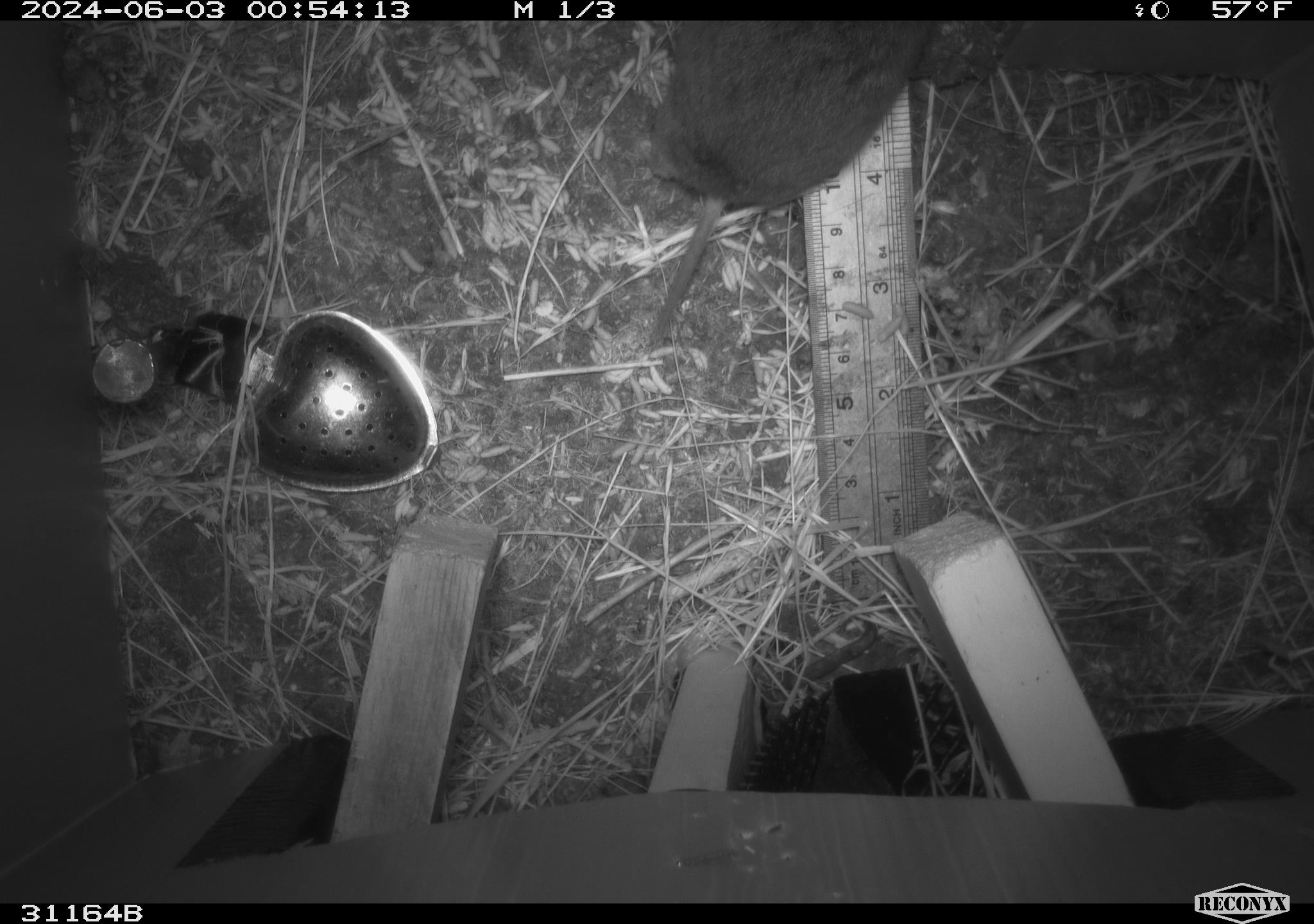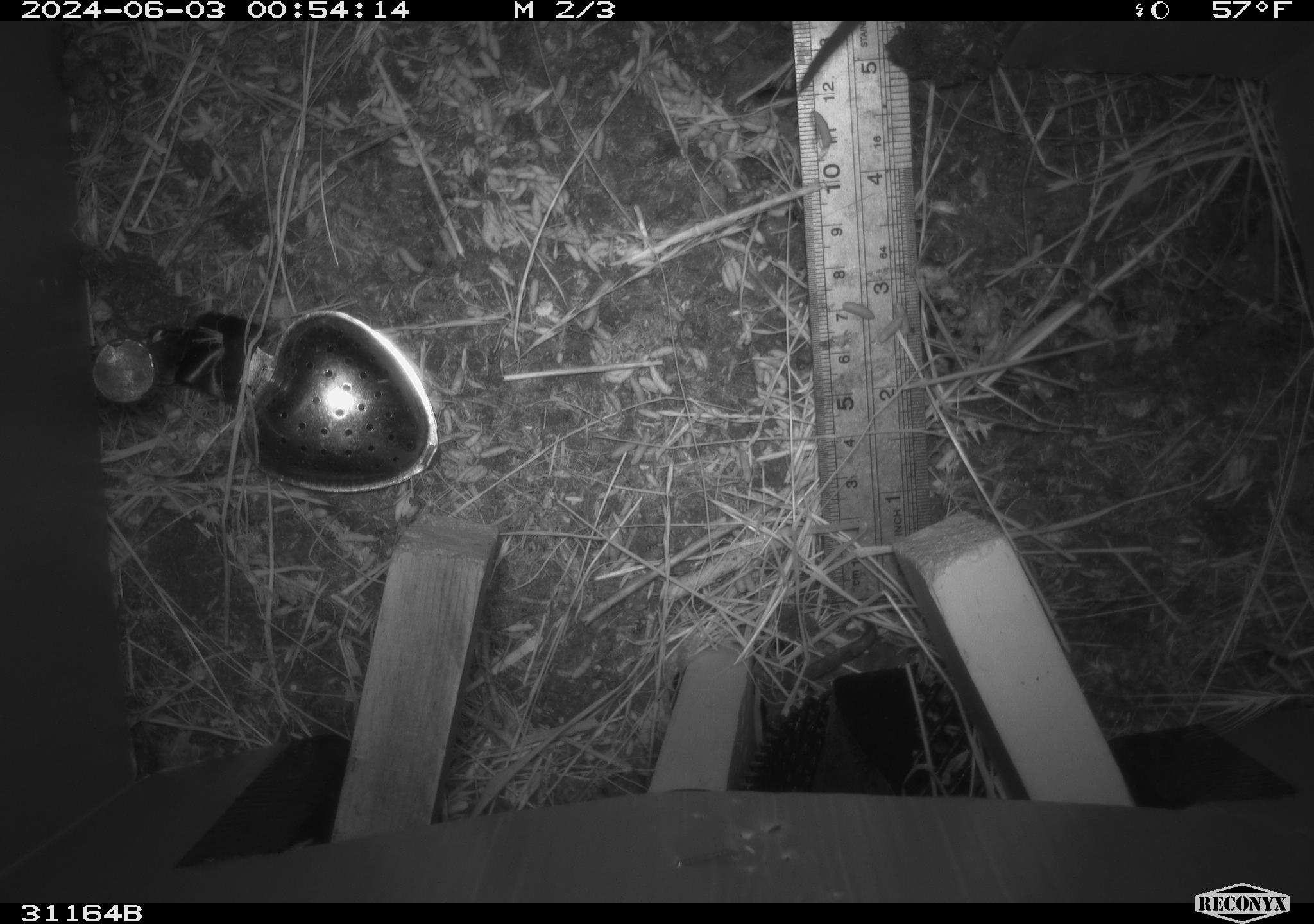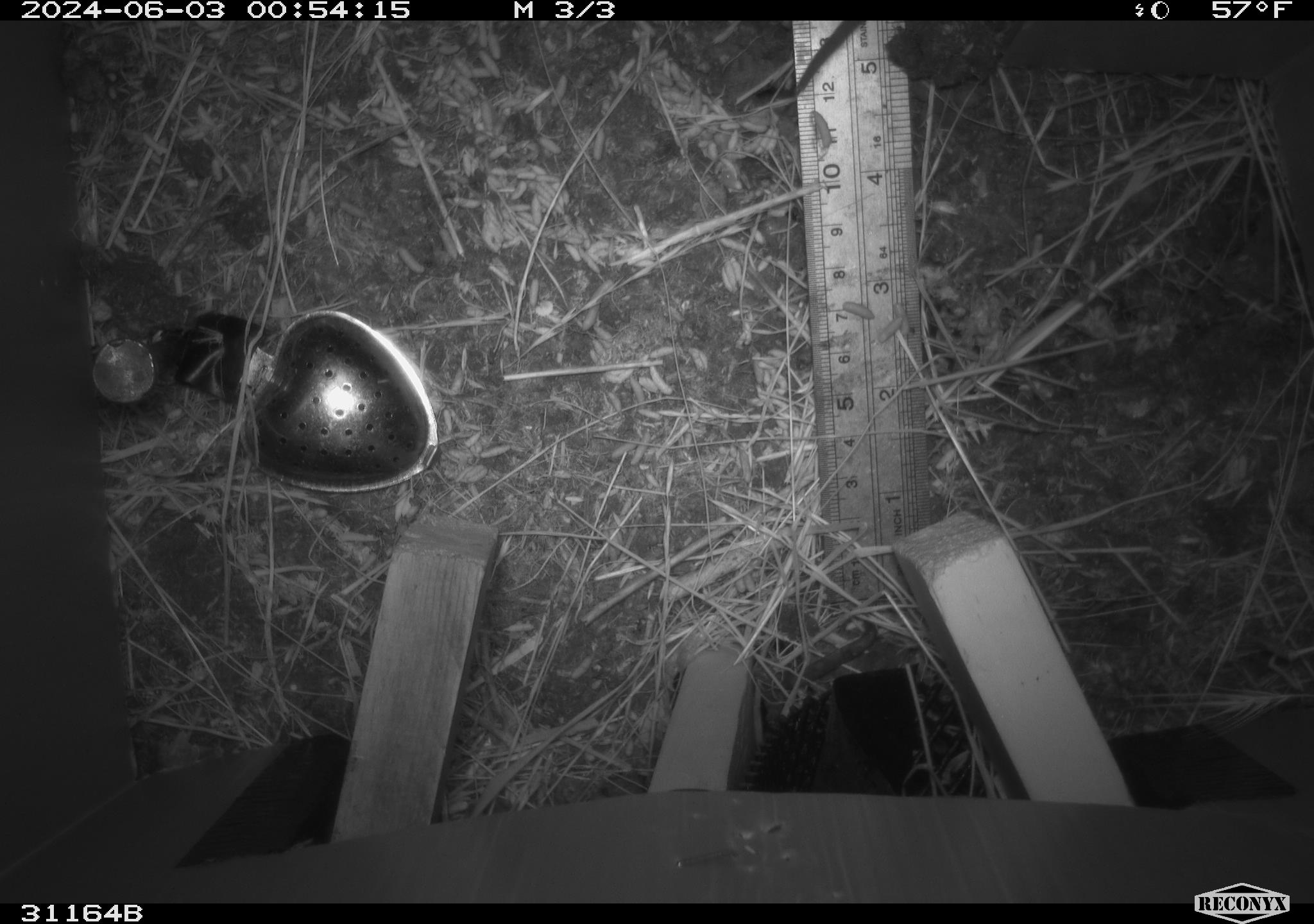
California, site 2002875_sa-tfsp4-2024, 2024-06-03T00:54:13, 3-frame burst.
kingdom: Animalia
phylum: Chordata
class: Mammalia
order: Rodentia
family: Cricetidae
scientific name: Arvicolinae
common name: voles, lemmings, and muskrats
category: arvicolinae subfamily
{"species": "arvicolinae subfamily (voles, lemmings, and muskrats) (Arvicolinae)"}